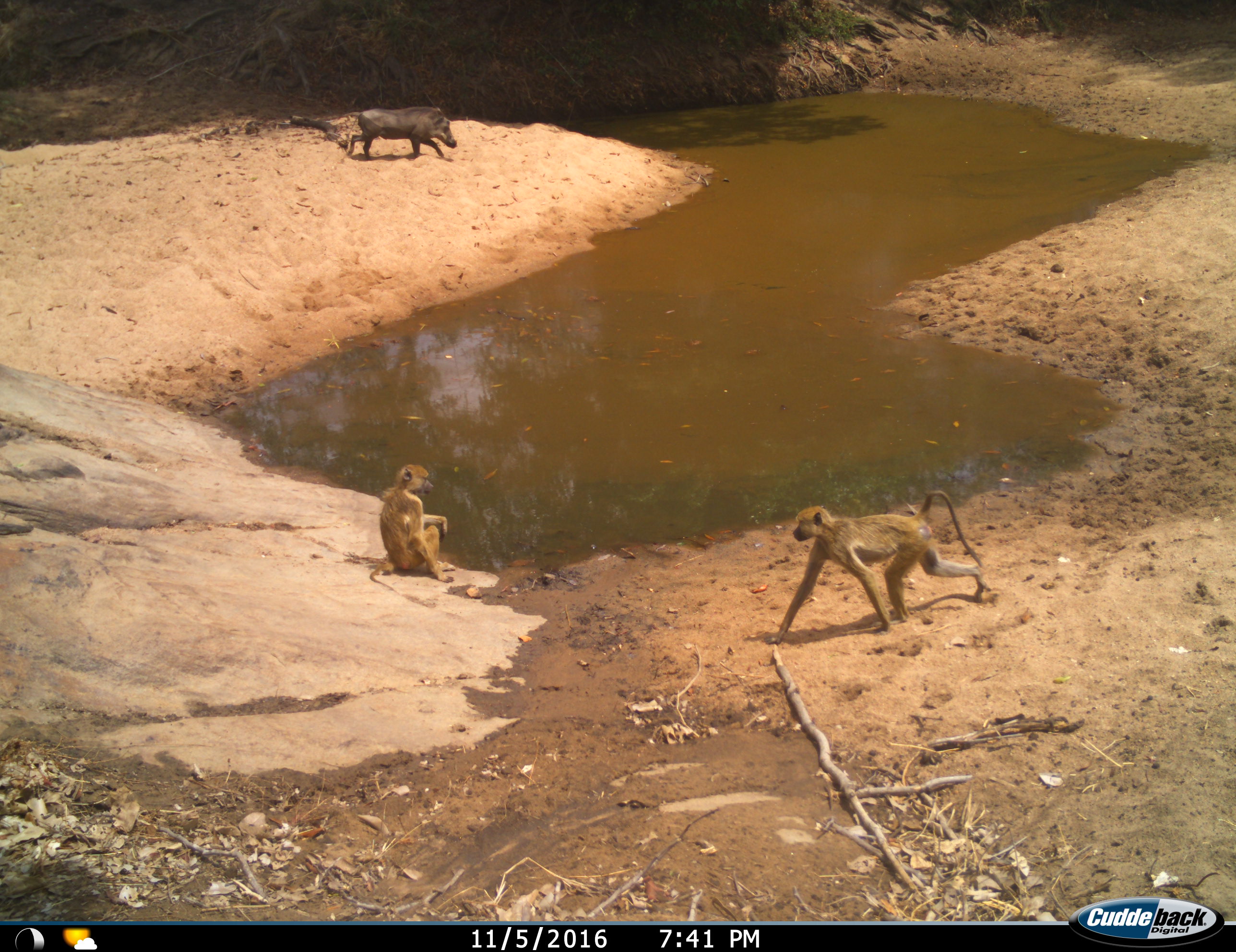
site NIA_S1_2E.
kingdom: Animalia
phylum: Chordata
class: Mammalia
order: Primates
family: Cercopithecidae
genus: Papio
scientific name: Papio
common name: baboon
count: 2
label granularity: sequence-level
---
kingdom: Animalia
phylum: Chordata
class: Mammalia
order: Artiodactyla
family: Suidae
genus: Phacochoerus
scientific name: Phacochoerus africanus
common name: warthog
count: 1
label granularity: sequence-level